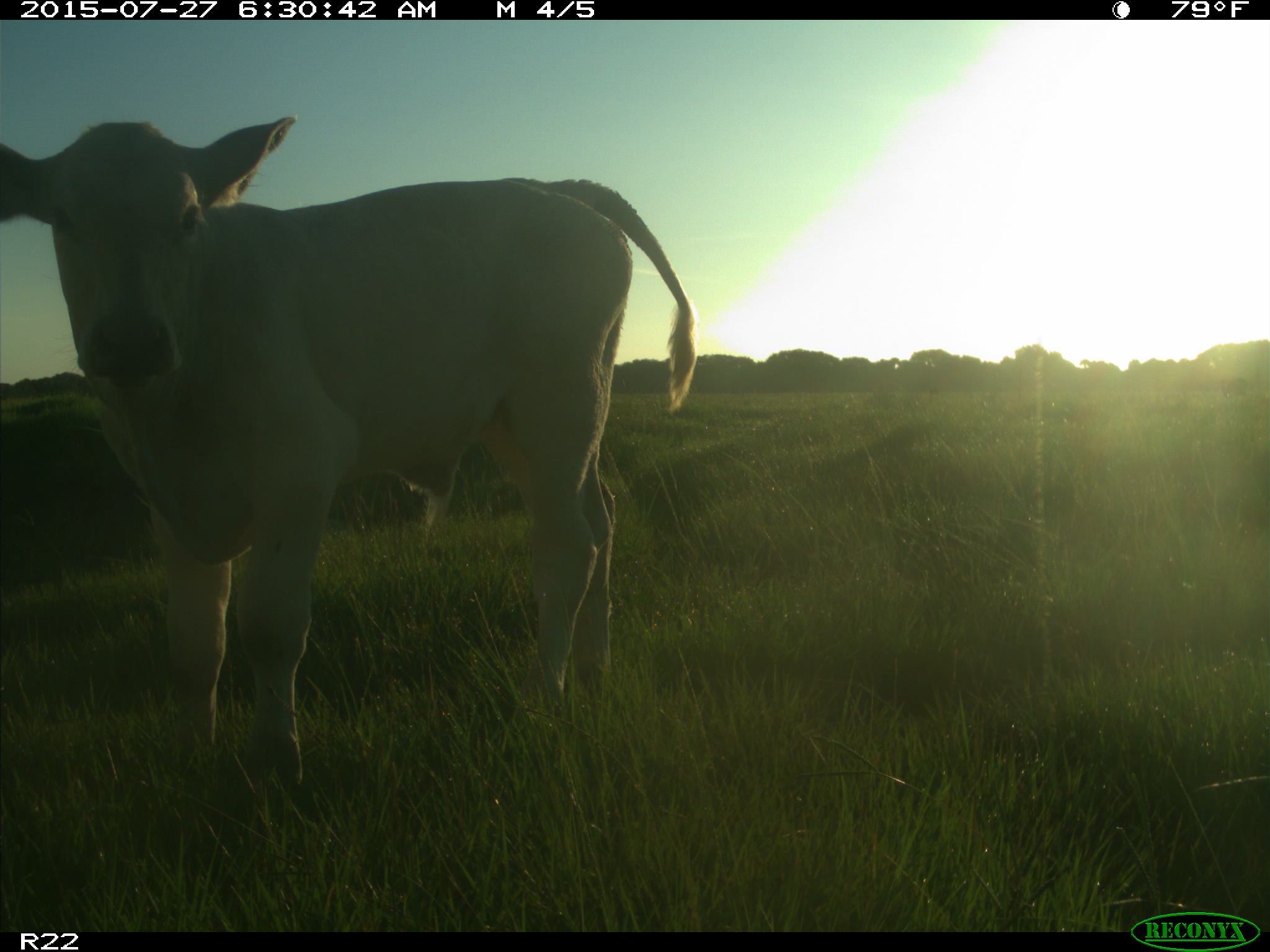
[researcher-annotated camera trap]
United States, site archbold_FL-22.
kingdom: Animalia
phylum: Chordata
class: Mammalia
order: Artiodactyla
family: Bovidae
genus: Bos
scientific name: Bos taurus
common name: domestic cow